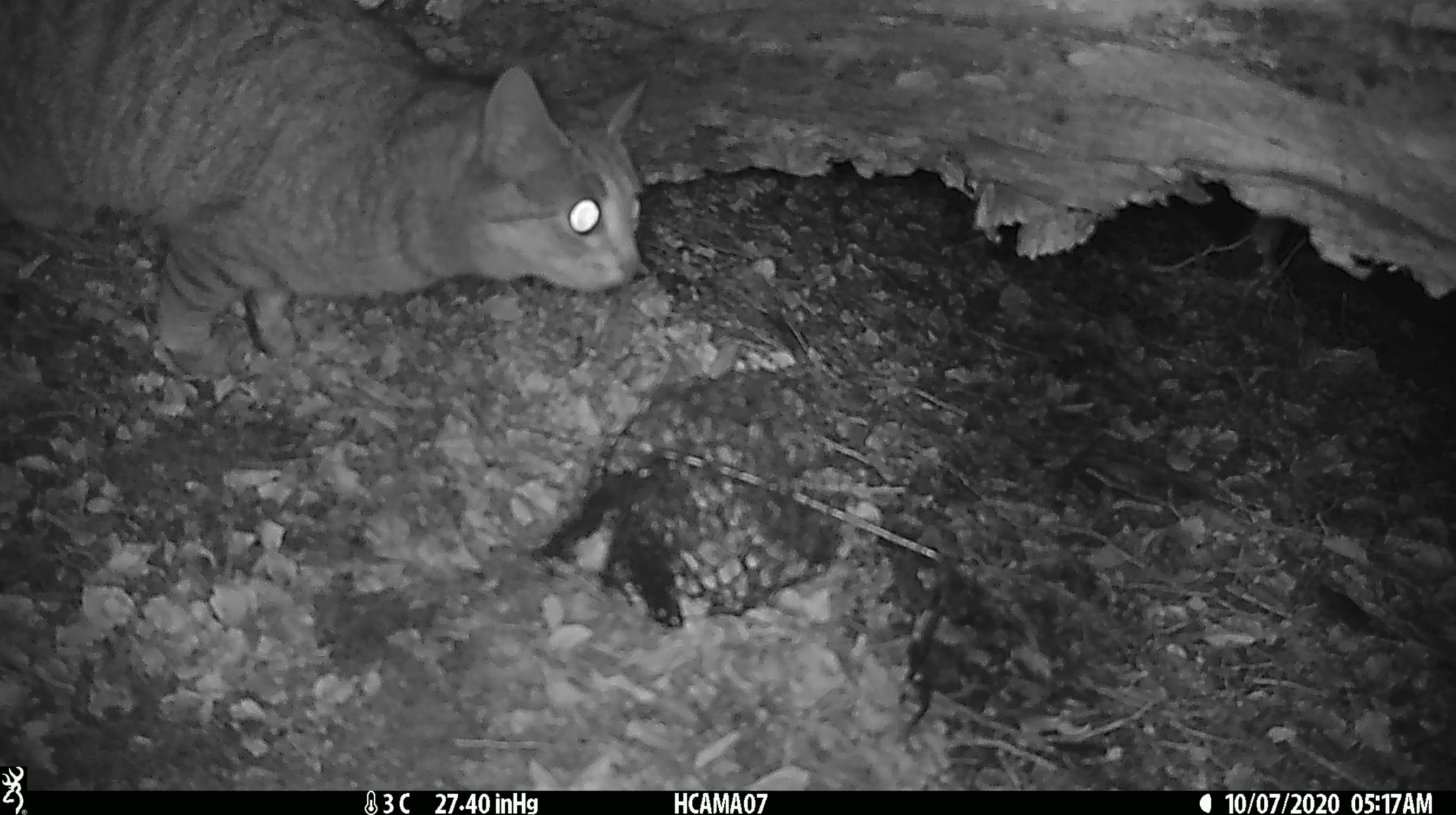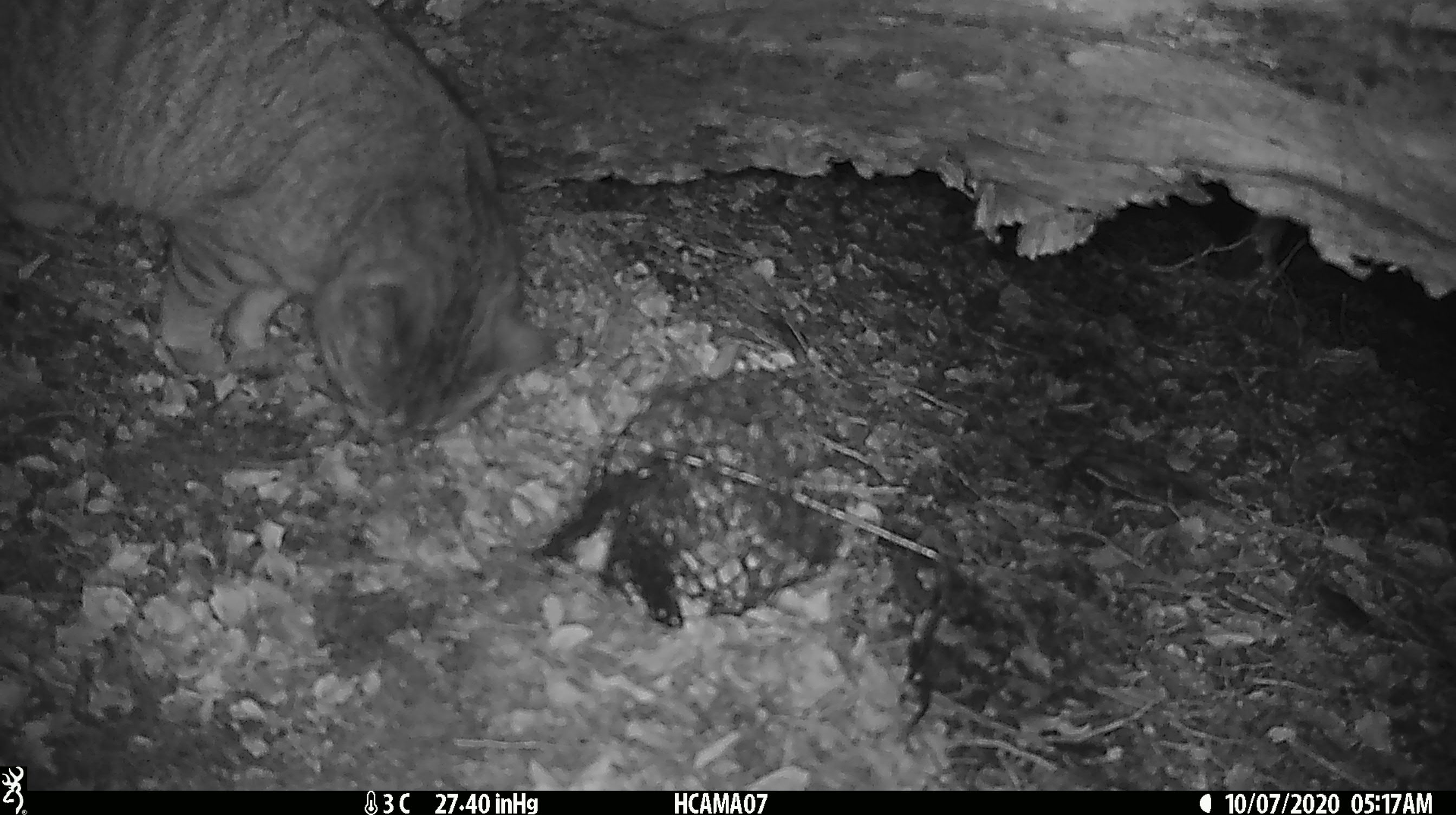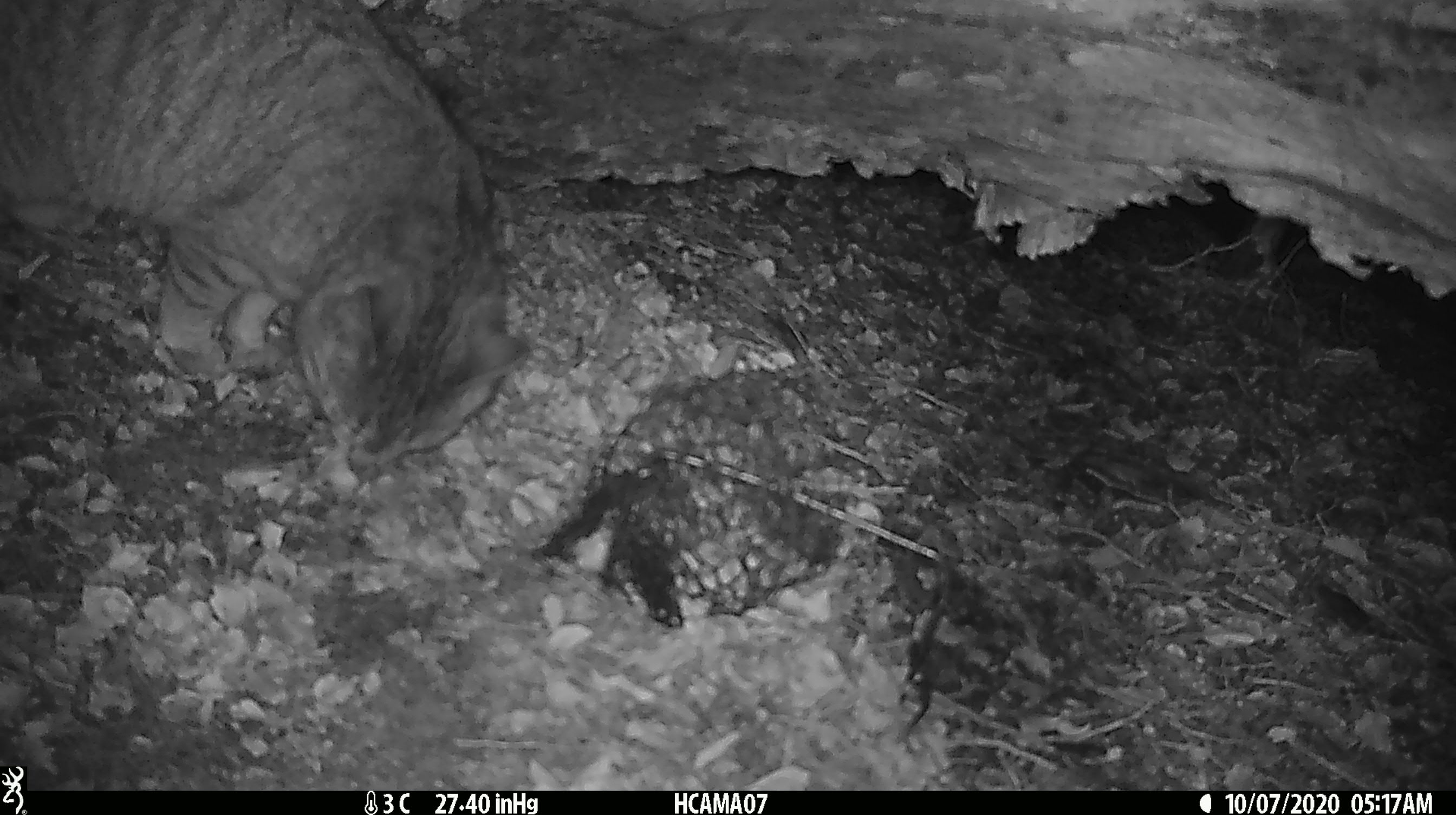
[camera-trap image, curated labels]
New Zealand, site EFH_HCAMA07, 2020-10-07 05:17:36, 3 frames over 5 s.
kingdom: Animalia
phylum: Chordata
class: Mammalia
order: Carnivora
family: Felidae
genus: Felis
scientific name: Felis catus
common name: domestic cat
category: cat